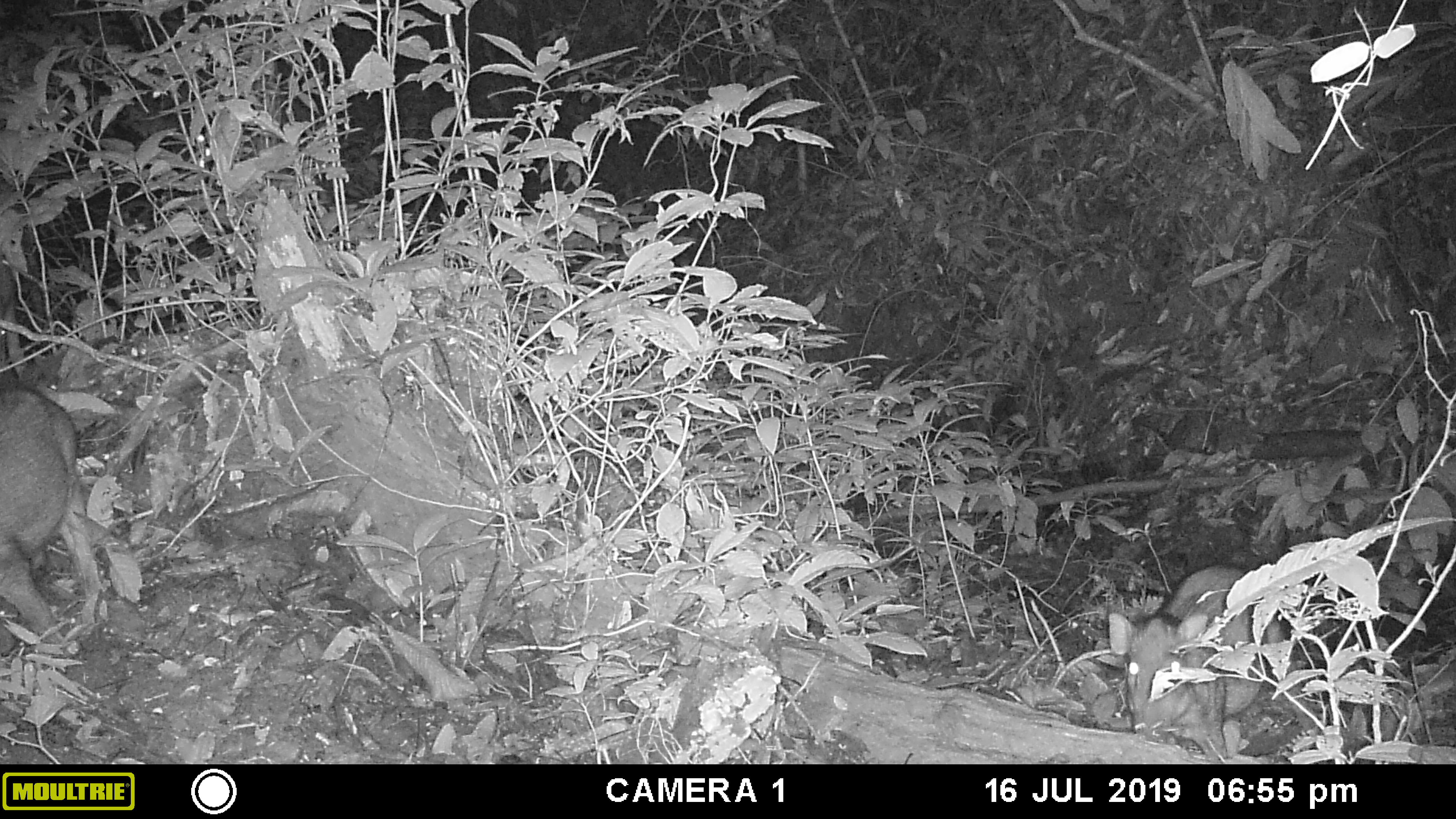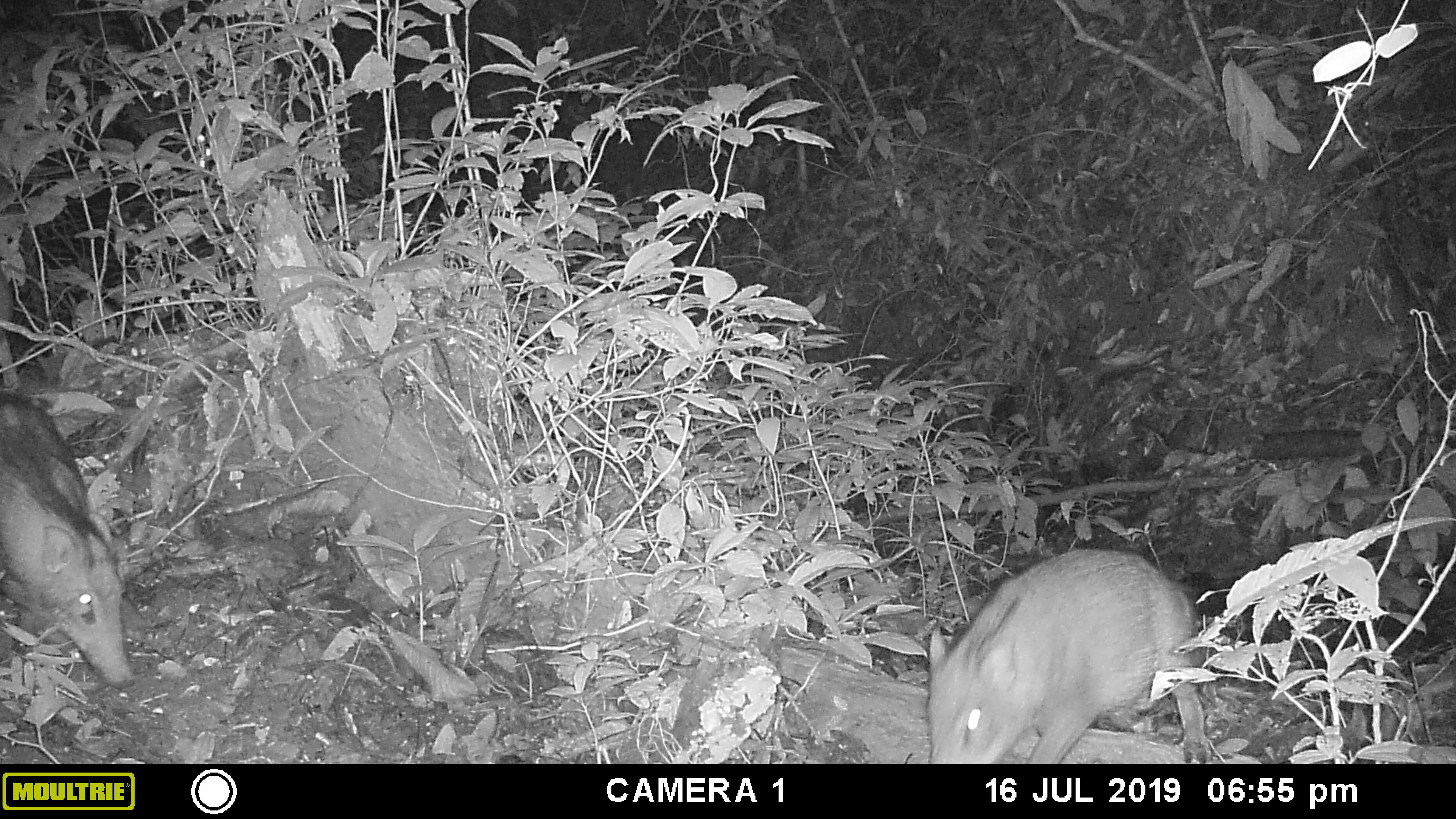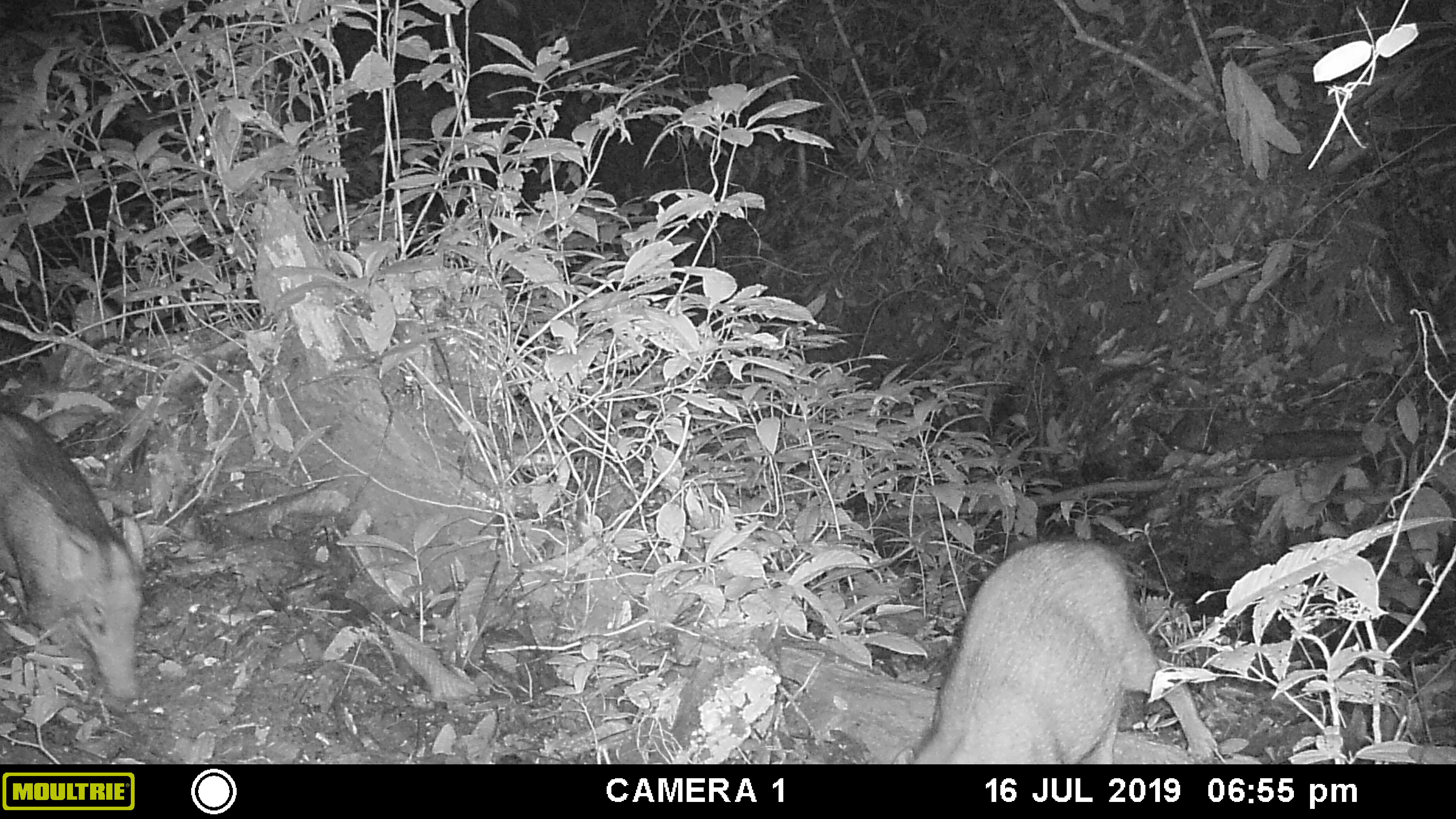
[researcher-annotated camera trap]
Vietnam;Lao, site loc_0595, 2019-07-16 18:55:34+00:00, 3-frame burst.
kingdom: Animalia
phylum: Chordata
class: Mammalia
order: Artiodactyla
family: Suidae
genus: Sus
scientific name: Sus scrofa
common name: eurasian wild pig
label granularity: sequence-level